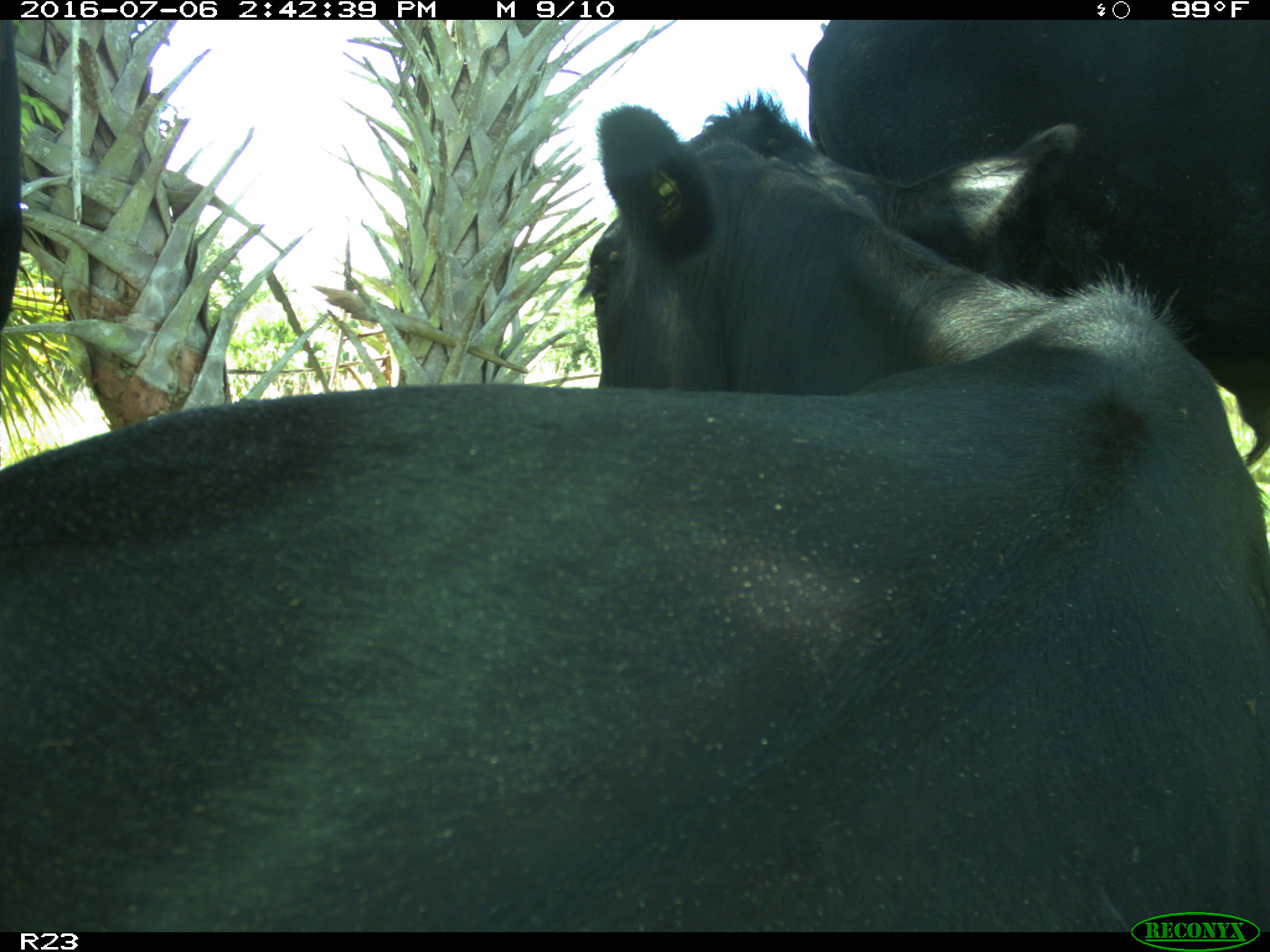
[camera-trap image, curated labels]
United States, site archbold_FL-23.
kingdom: Animalia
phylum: Chordata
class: Mammalia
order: Artiodactyla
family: Bovidae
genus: Bos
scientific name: Bos taurus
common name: domestic cow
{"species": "Bos taurus (domestic cow)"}